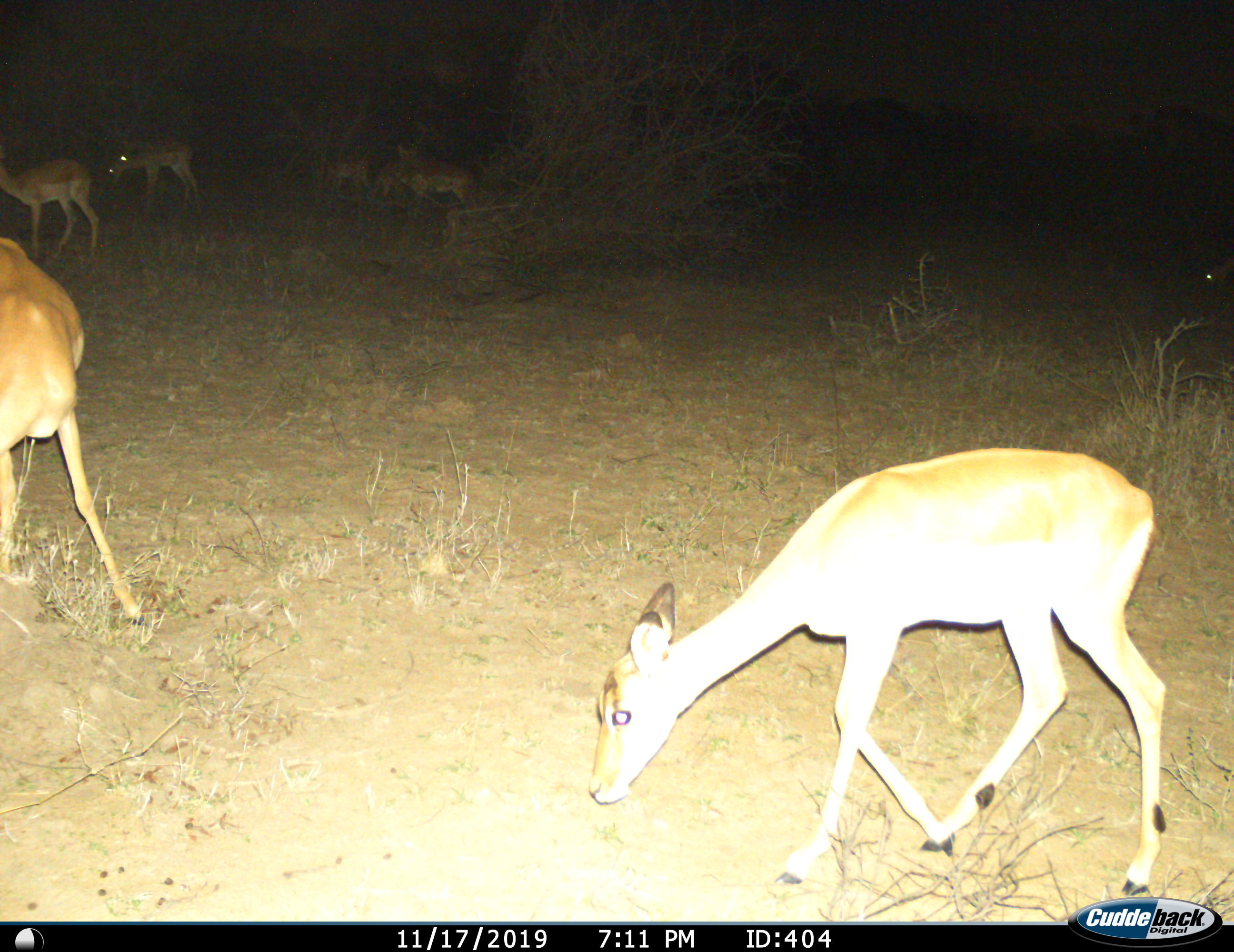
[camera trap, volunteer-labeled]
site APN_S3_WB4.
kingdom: Animalia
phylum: Chordata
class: Mammalia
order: Artiodactyla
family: Bovidae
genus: Aepyceros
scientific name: Aepyceros melampus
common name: impala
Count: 8.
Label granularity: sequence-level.